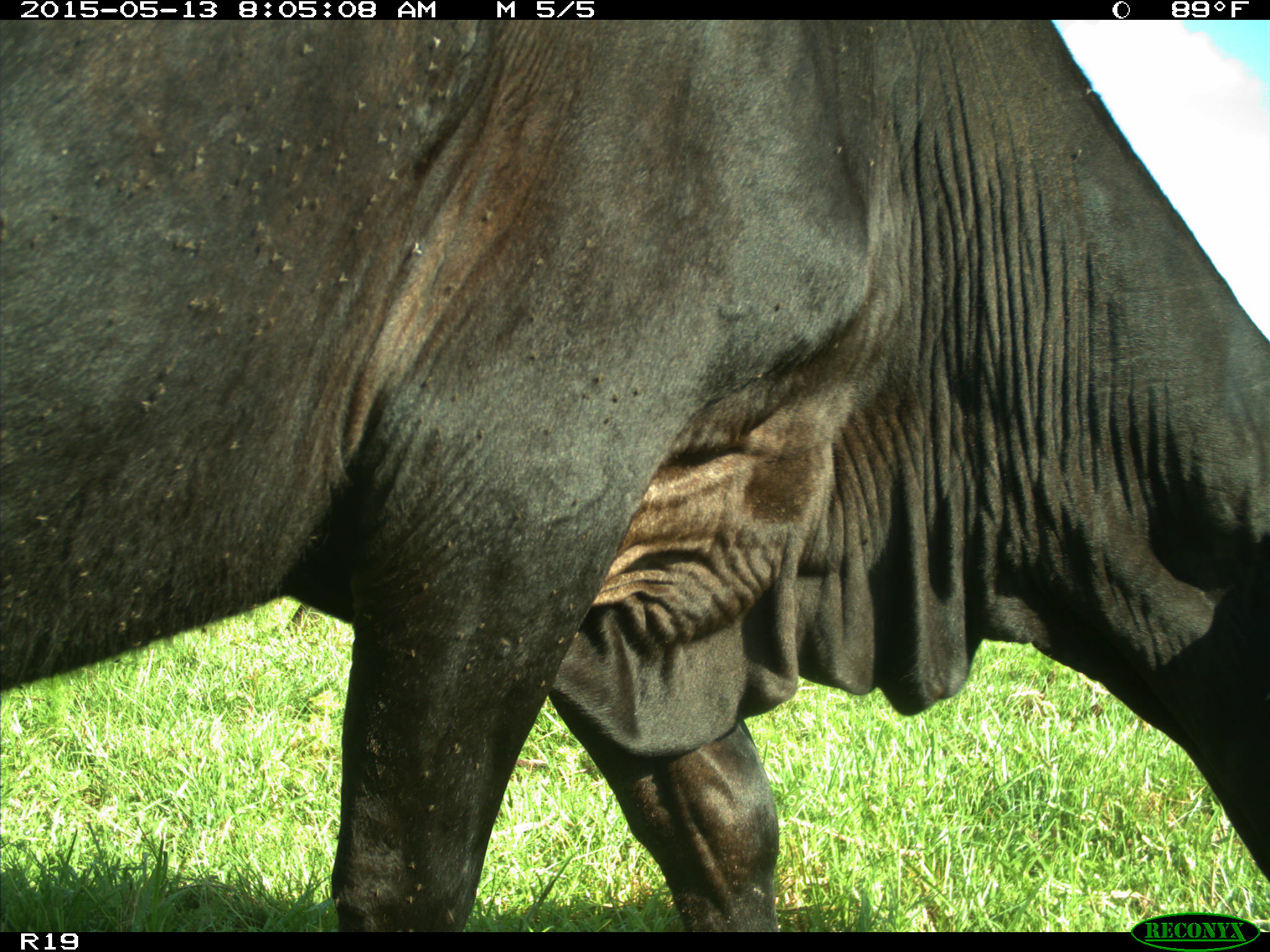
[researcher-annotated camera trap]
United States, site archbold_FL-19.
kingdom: Animalia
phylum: Chordata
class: Mammalia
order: Artiodactyla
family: Bovidae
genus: Bos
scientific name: Bos taurus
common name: domestic cow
Bos taurus (domestic cow).